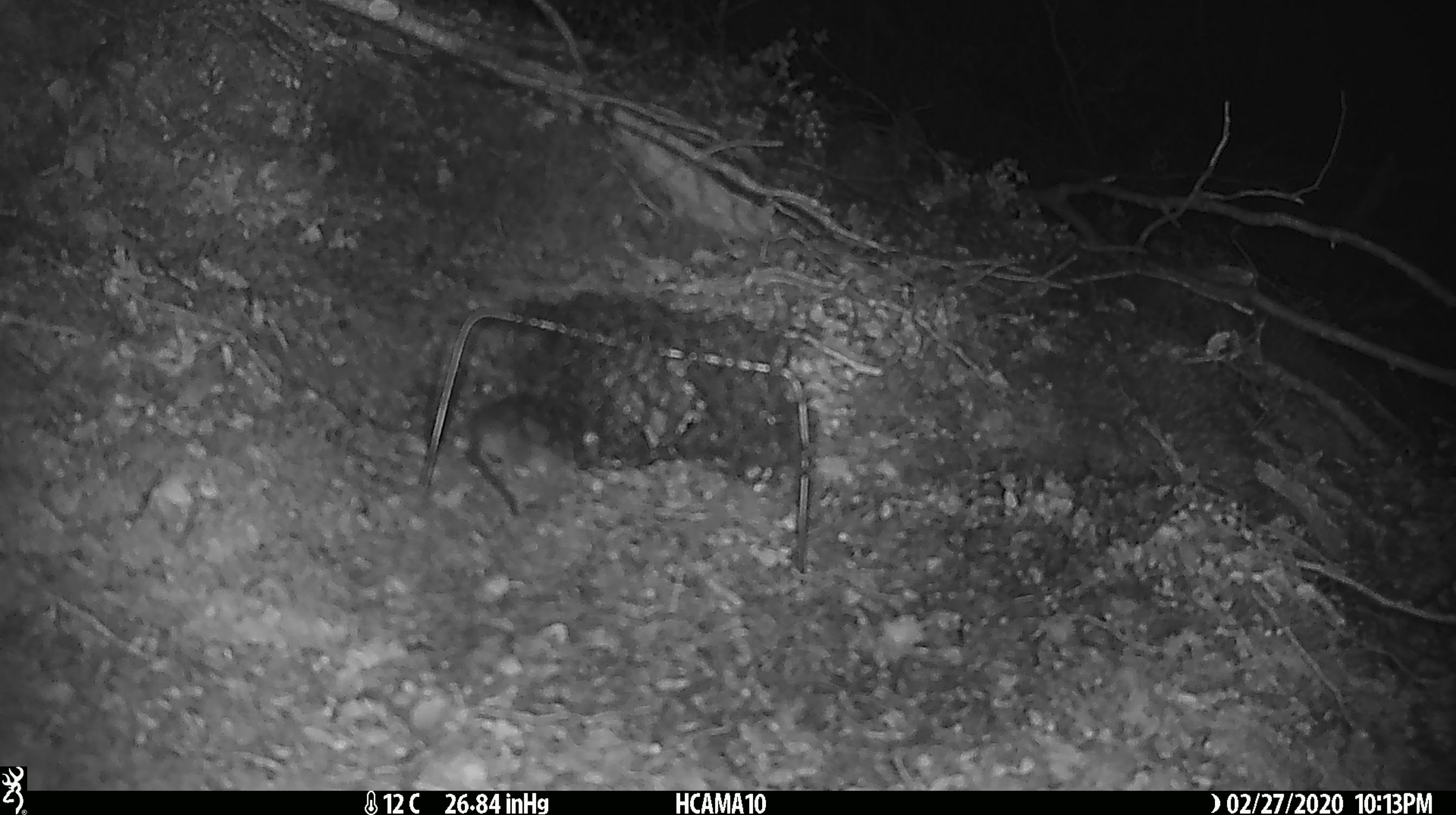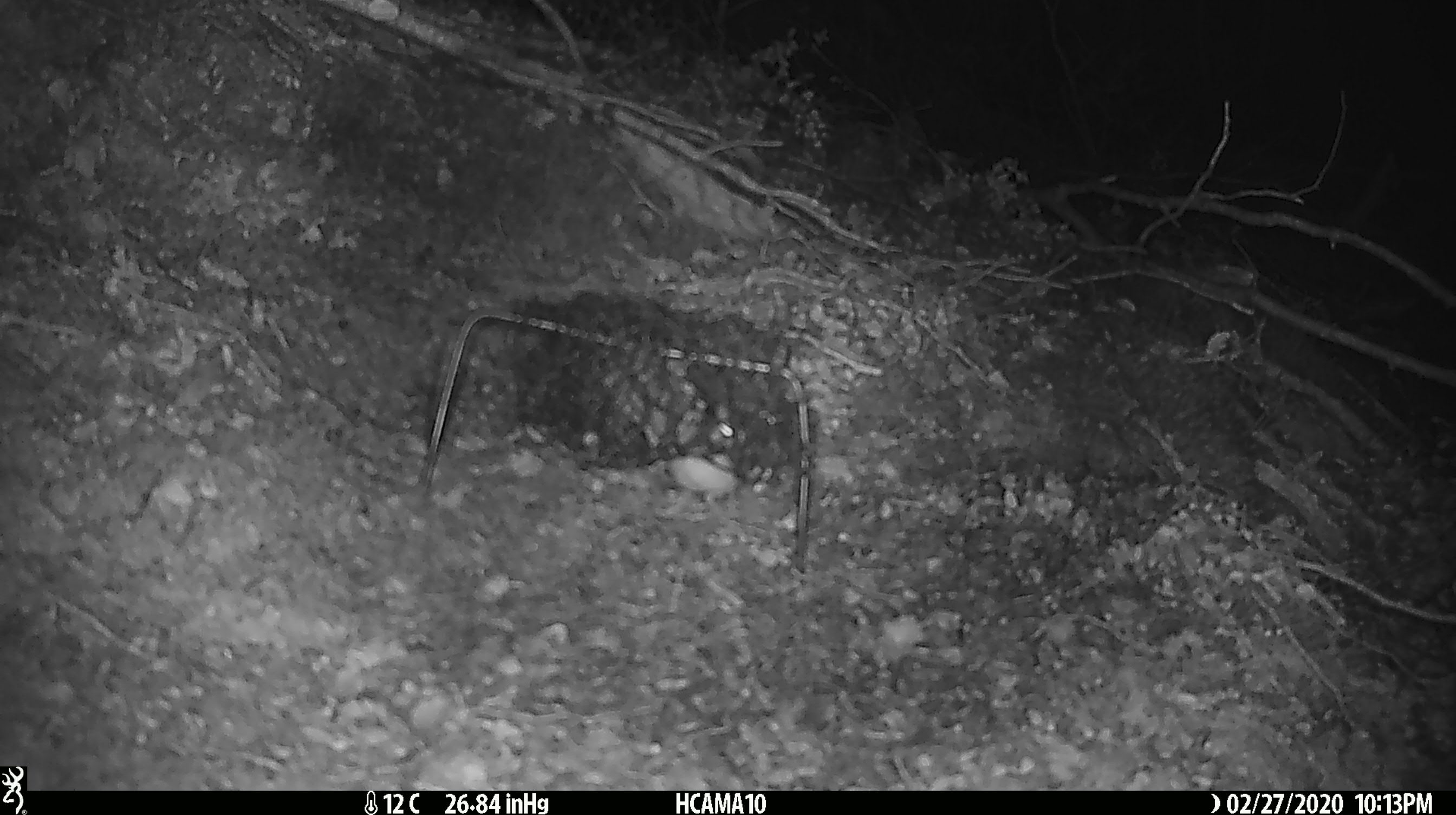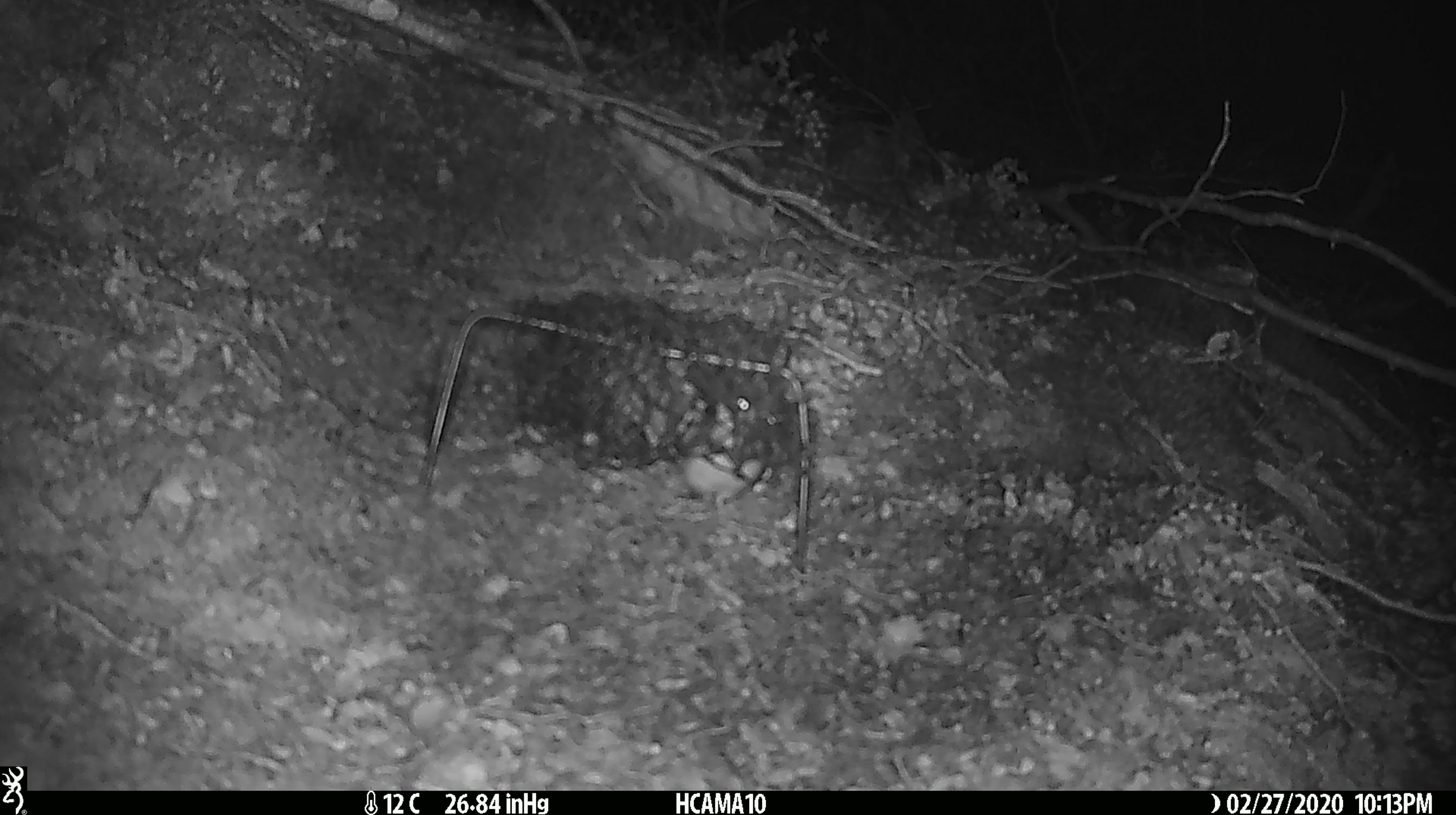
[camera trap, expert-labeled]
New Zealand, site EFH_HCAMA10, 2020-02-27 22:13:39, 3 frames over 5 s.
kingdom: Animalia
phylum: Chordata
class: Mammalia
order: Rodentia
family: Muridae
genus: Mus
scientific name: Mus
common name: mouse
Mouse (Mus).